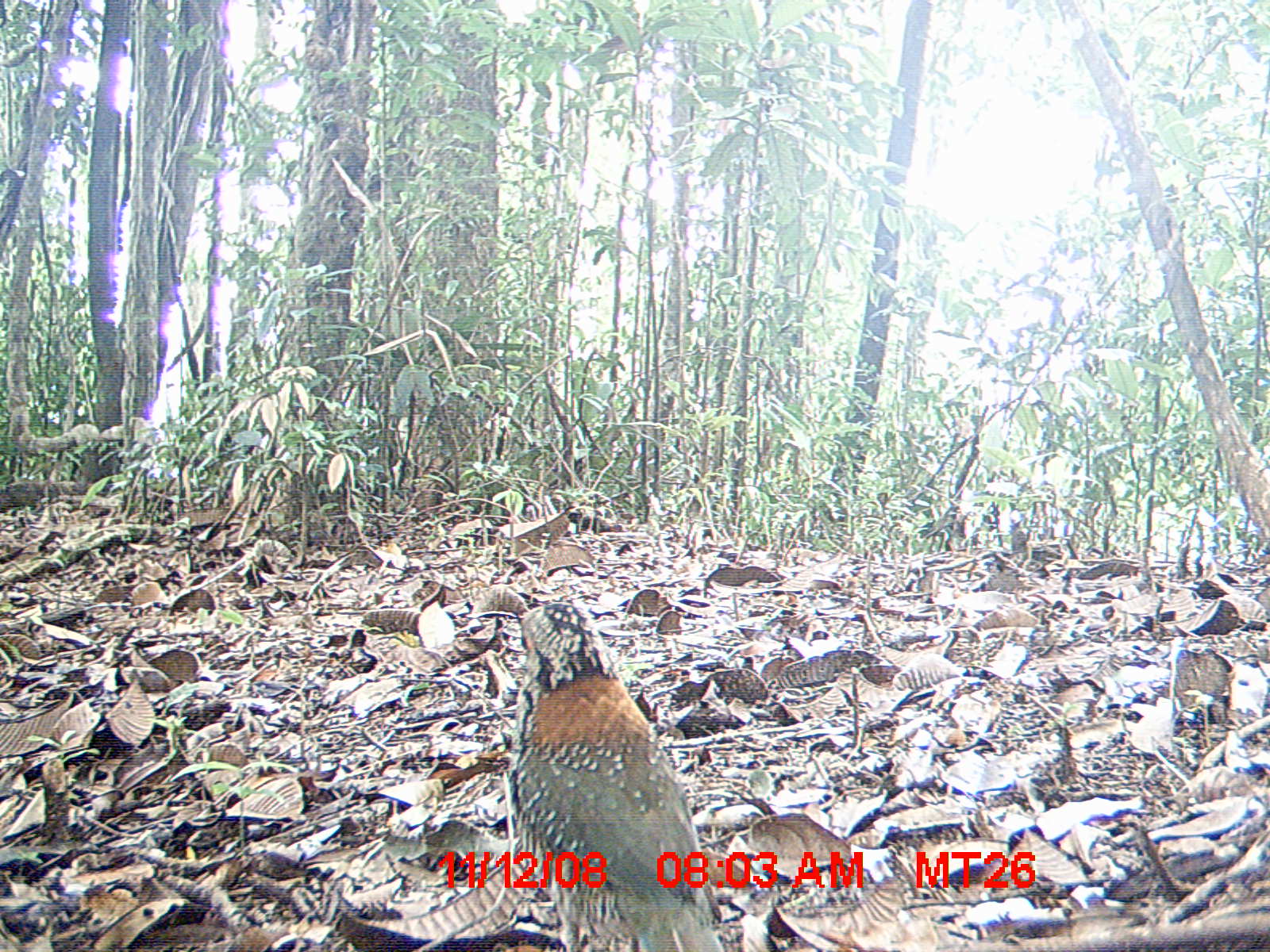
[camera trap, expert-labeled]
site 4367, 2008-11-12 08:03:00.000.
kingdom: Animalia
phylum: Chordata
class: Aves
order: Coraciiformes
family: Brachypteraciidae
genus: Brachypteracias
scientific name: Brachypteracias squamiger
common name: scaly ground-roller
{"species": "Brachypteracias squamiger (scaly ground-roller)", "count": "1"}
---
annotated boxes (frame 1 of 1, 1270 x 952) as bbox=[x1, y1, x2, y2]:
brachypteracias squamiger: bbox=[506, 597, 724, 949]